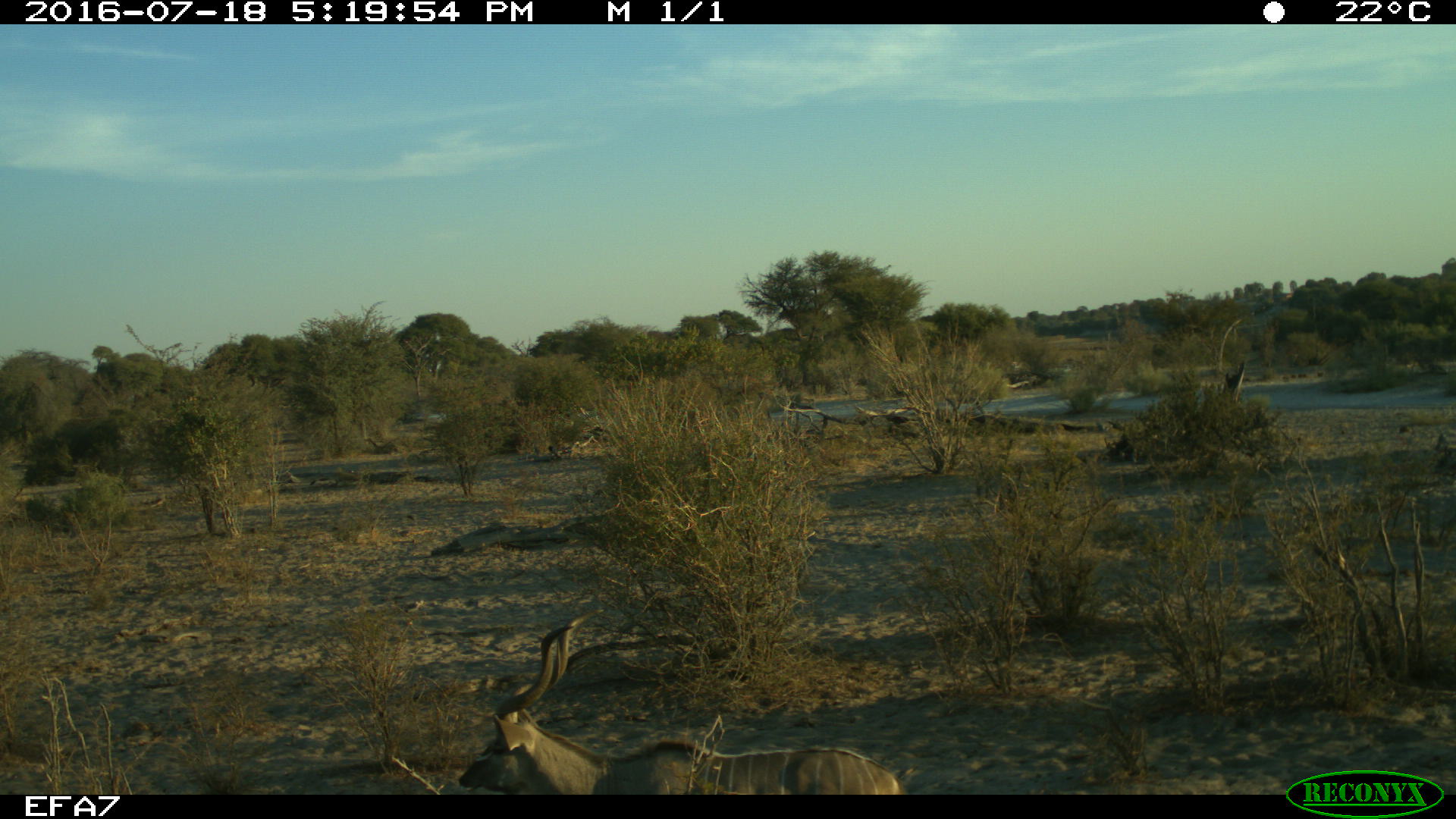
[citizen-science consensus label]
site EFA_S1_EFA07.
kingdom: Animalia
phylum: Chordata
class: Mammalia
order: Artiodactyla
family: Bovidae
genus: Antidorcas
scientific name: Antidorcas marsupialis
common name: springbok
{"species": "springbok (Antidorcas marsupialis)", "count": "1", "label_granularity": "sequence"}